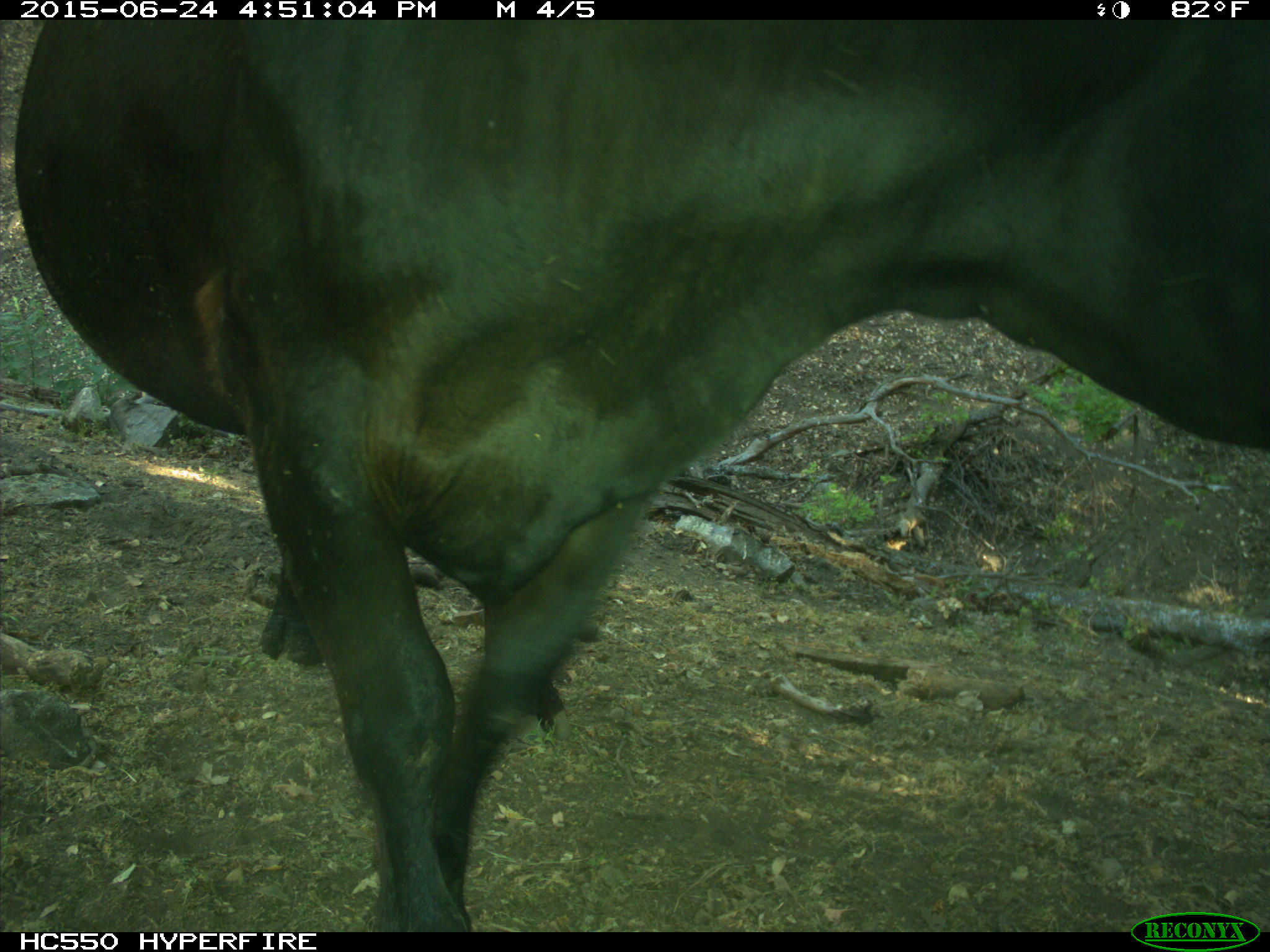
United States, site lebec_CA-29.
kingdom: Animalia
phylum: Chordata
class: Mammalia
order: Artiodactyla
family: Bovidae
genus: Bos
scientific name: Bos taurus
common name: domestic cow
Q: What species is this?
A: Bos taurus (domestic cow).